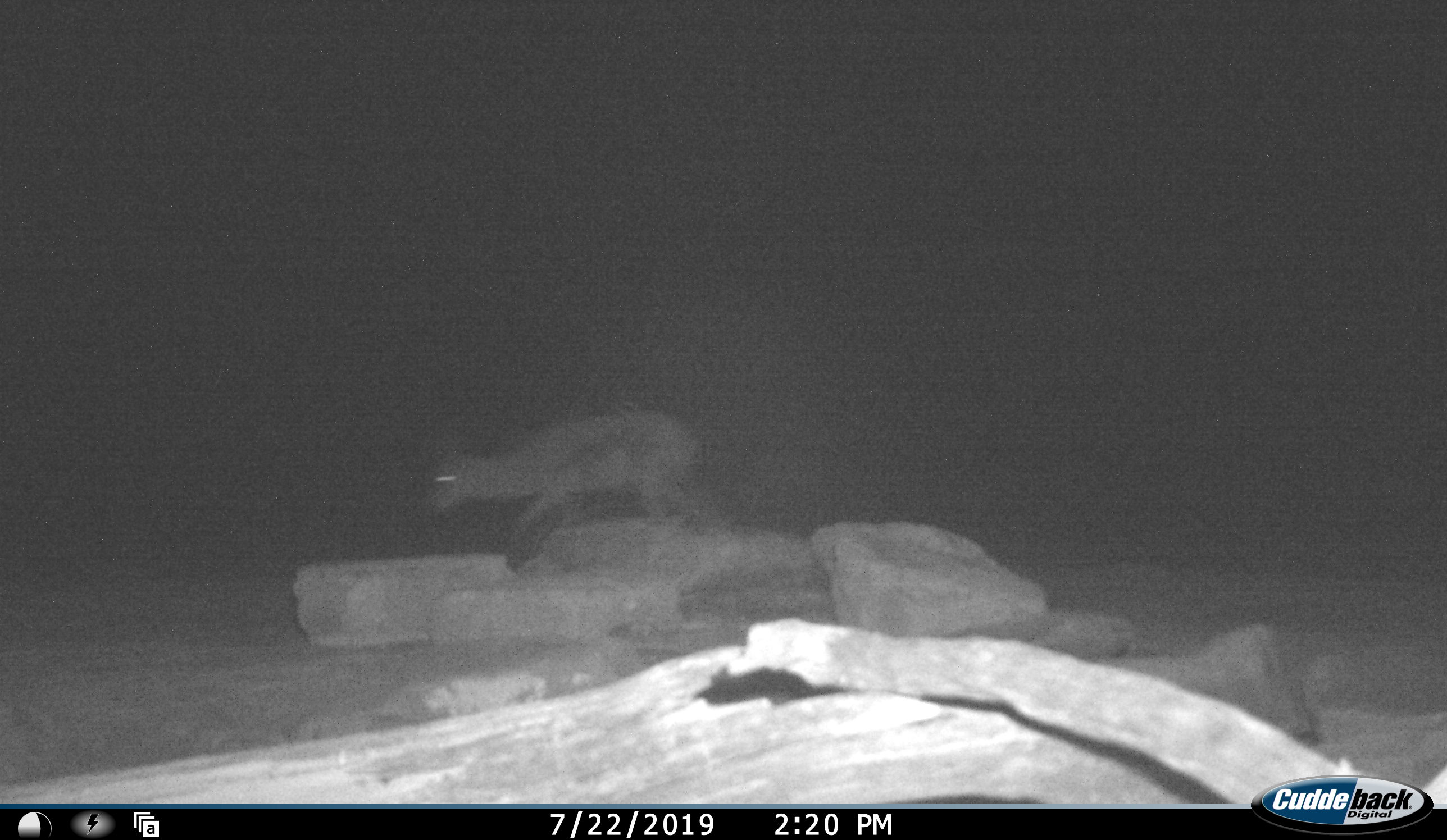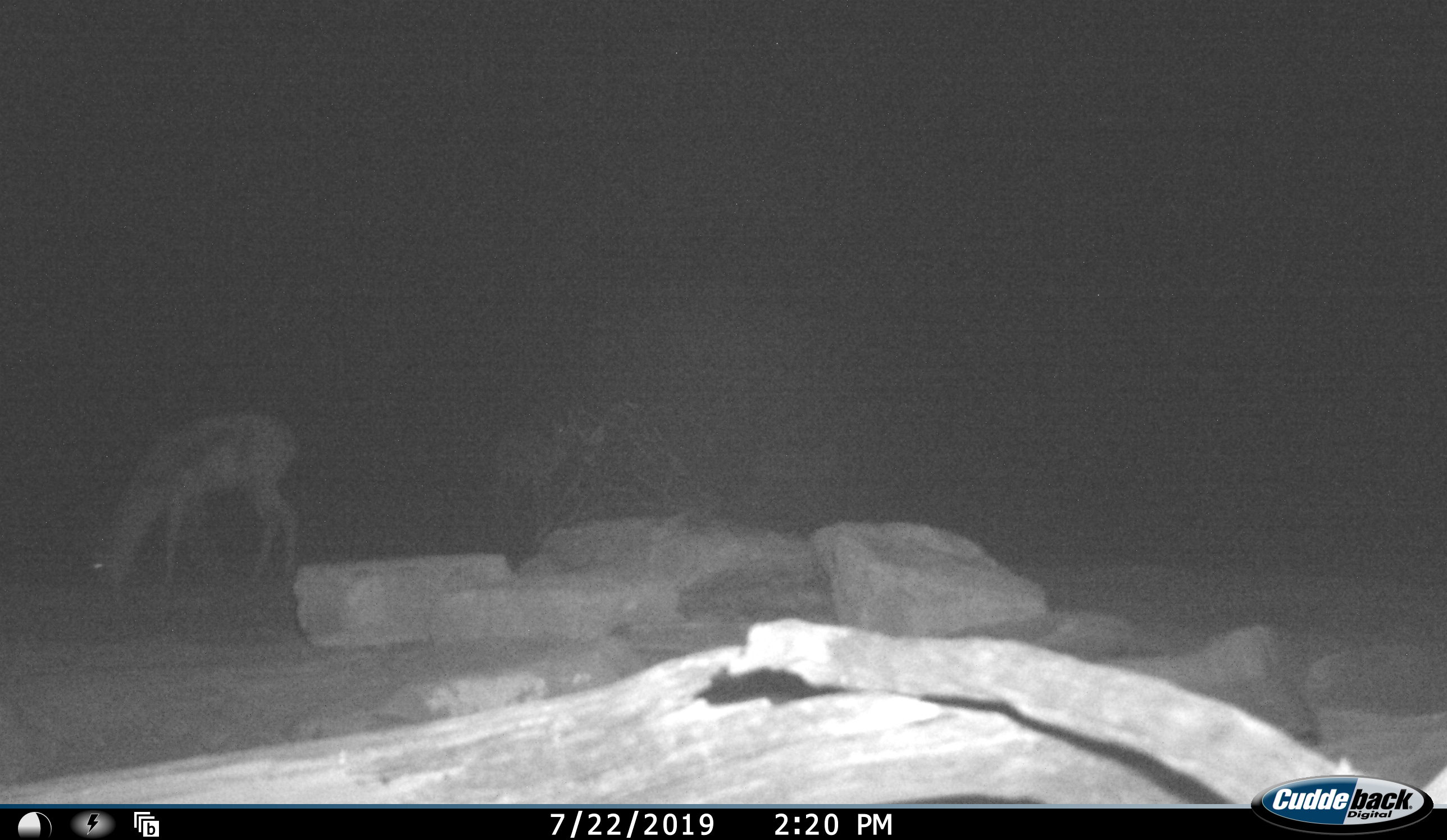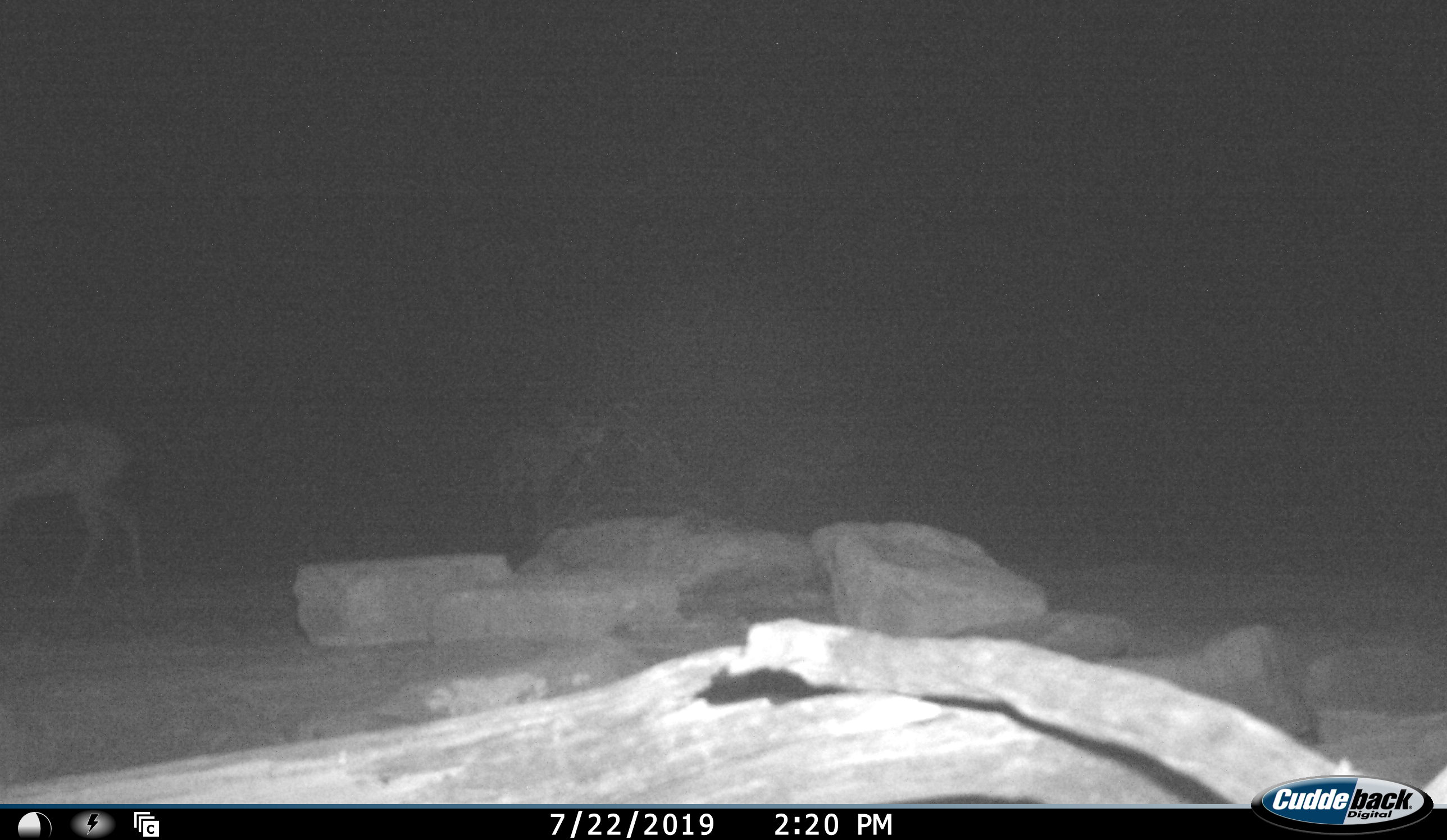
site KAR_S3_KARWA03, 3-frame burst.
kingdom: Animalia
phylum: Chordata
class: Mammalia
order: Artiodactyla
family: Bovidae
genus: Antidorcas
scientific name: Antidorcas marsupialis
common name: springbok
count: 1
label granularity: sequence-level